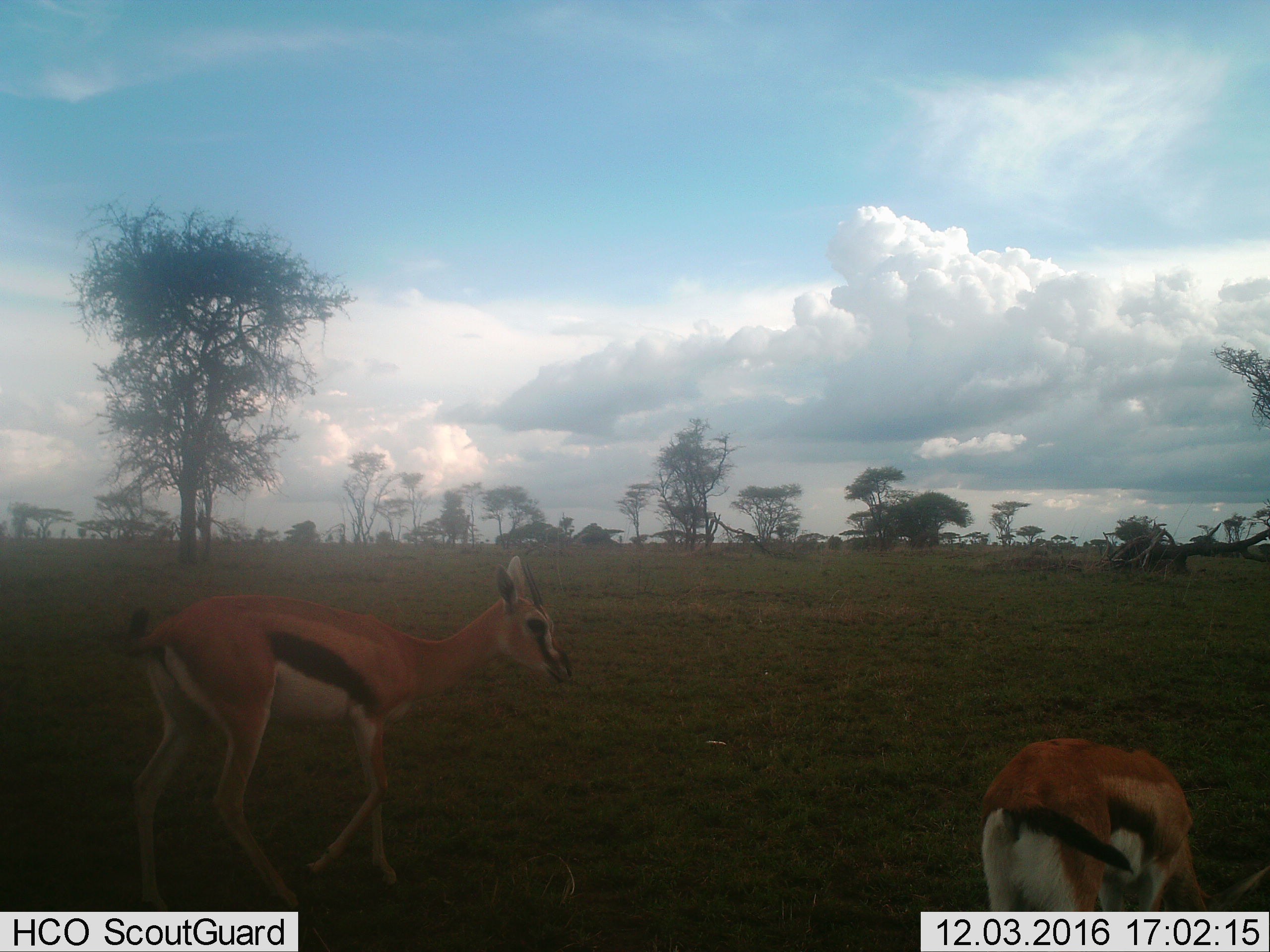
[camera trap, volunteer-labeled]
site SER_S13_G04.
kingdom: Animalia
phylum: Chordata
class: Mammalia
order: Artiodactyla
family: Bovidae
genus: Eudorcas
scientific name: Eudorcas thomsonii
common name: thomson's gazelle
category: gazellethomsons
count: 2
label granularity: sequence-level